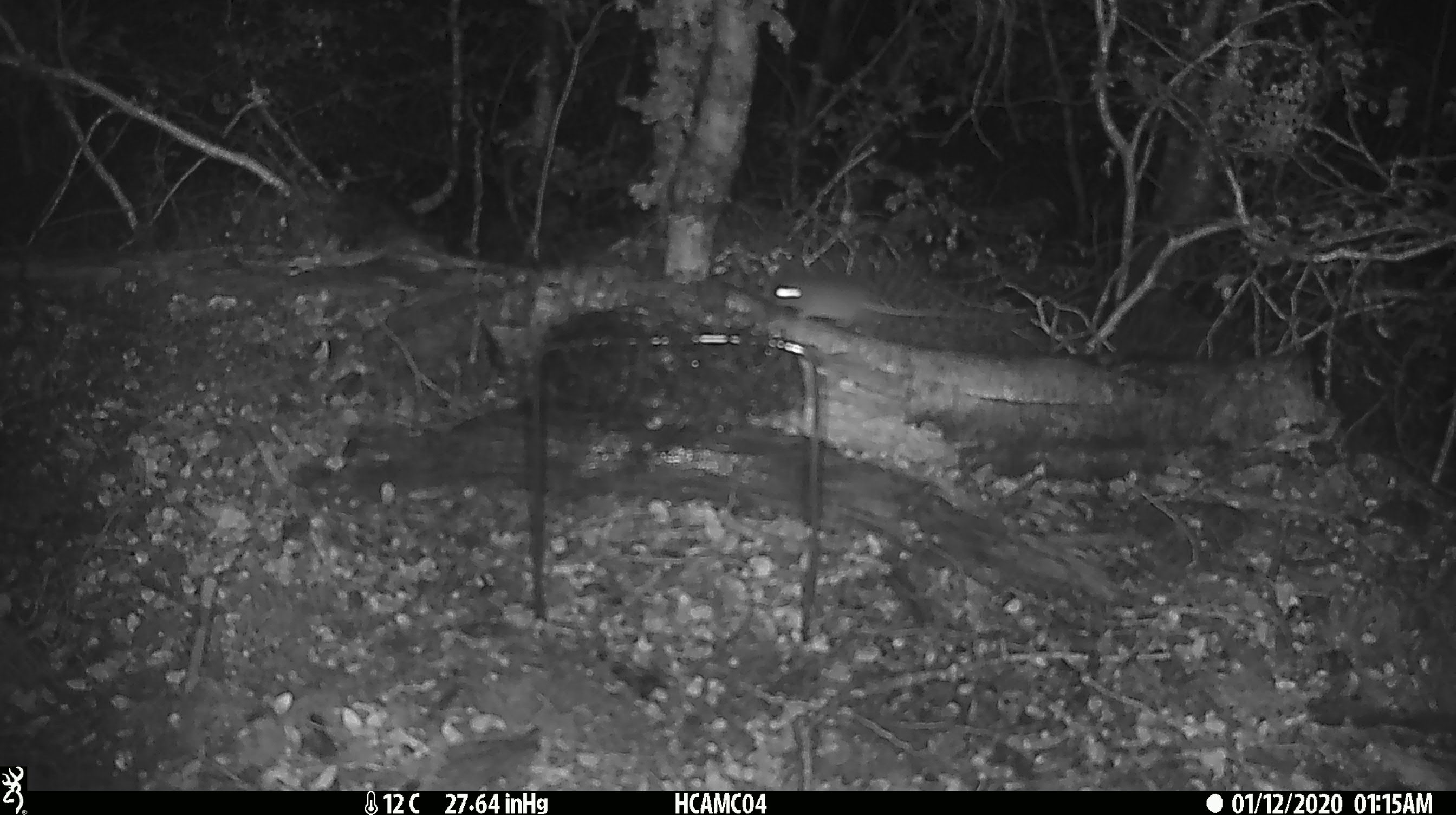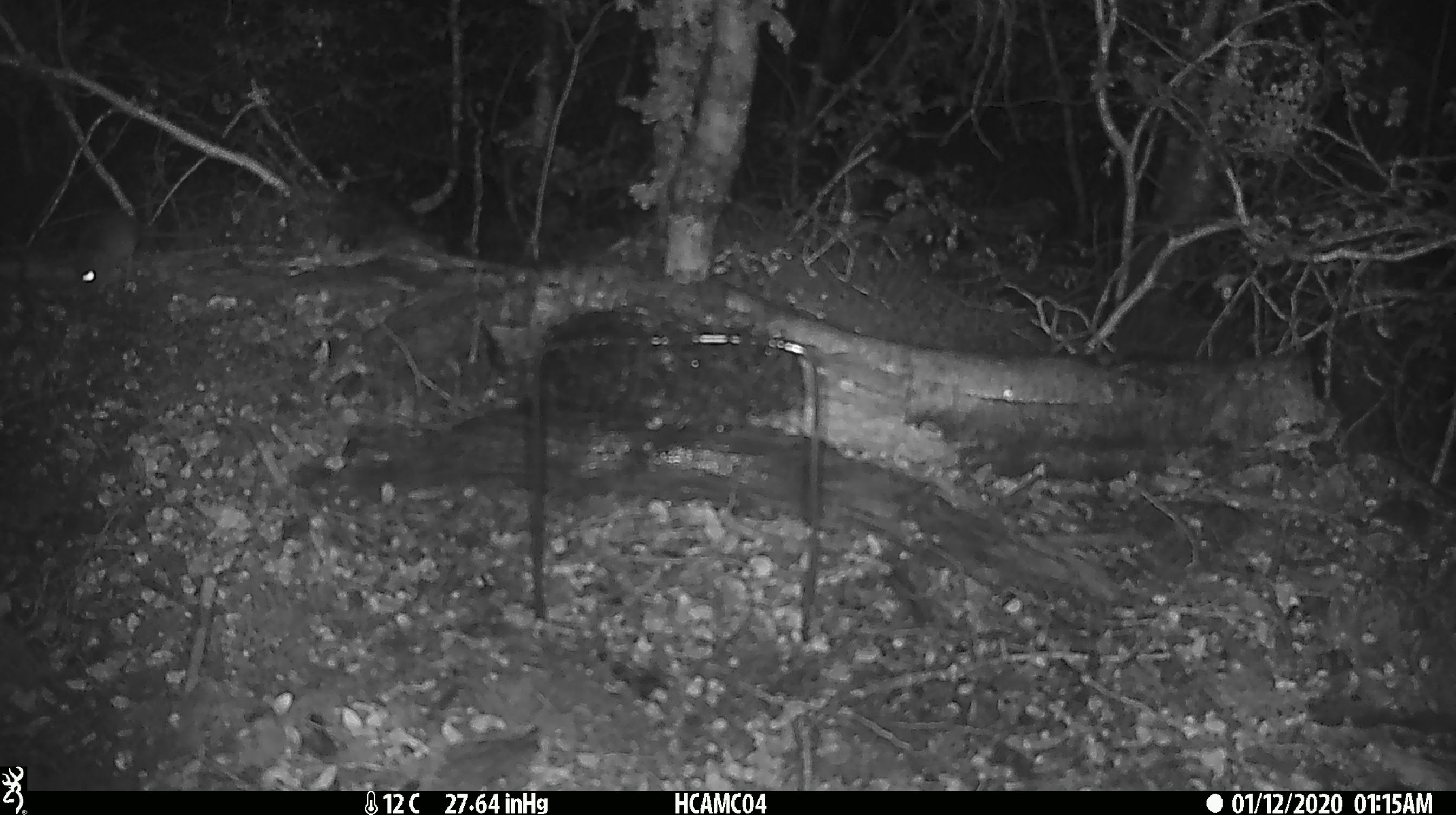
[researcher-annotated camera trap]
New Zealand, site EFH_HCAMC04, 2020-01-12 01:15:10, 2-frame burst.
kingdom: Animalia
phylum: Chordata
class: Mammalia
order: Rodentia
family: Muridae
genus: Mus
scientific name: Mus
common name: mouse